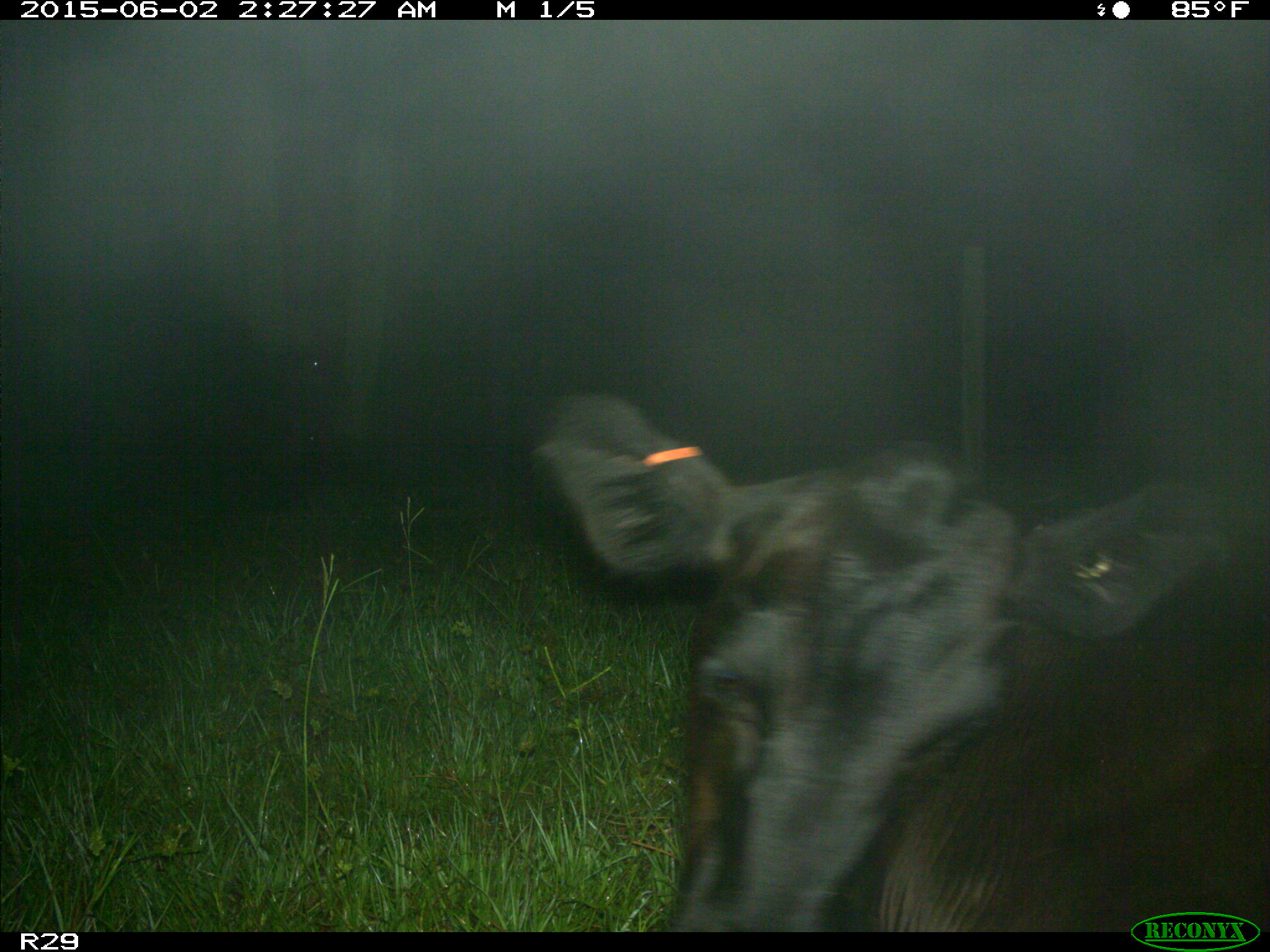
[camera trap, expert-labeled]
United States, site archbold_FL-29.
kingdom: Animalia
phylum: Chordata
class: Mammalia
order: Artiodactyla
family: Bovidae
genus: Bos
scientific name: Bos taurus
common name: domestic cow